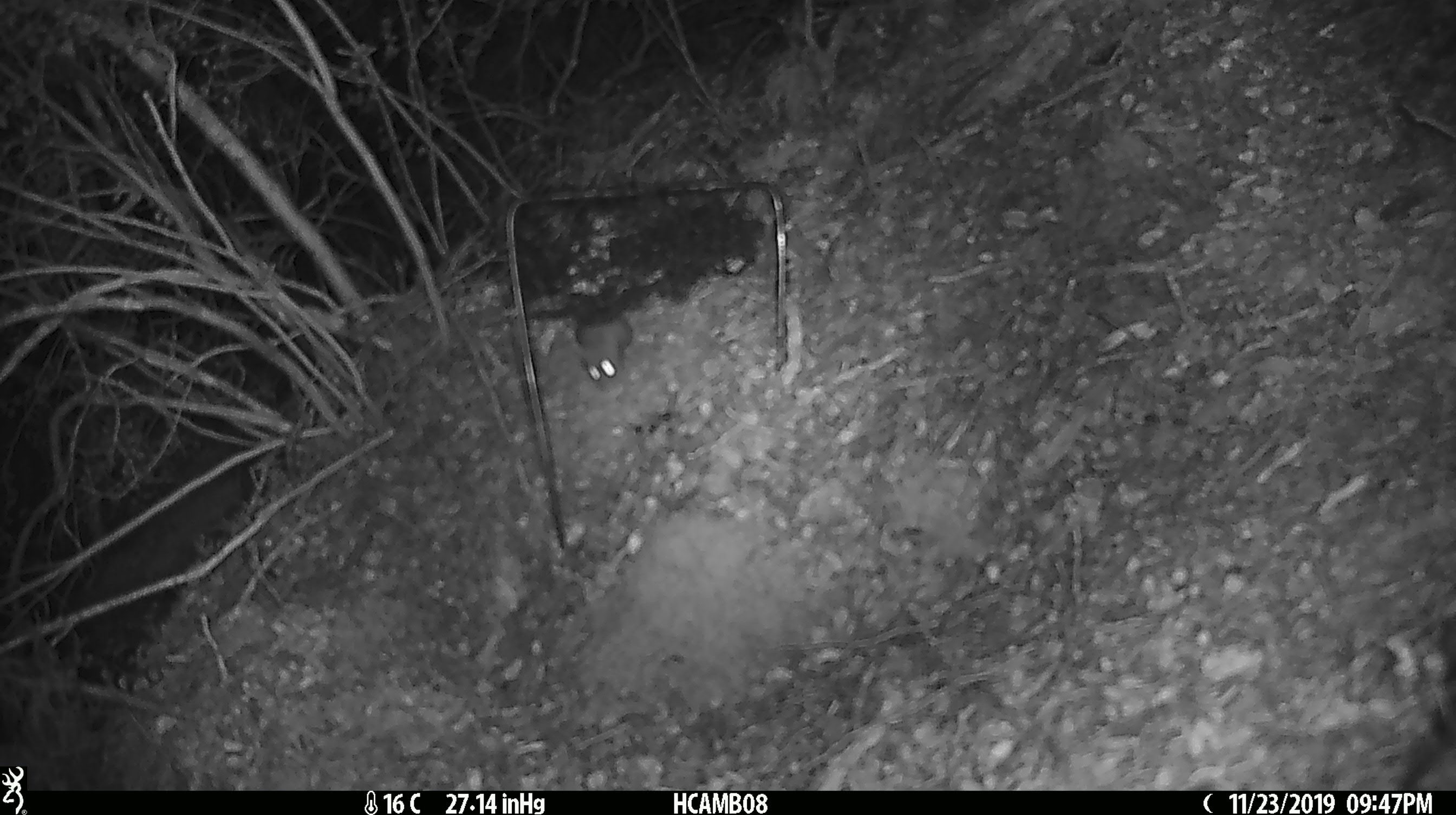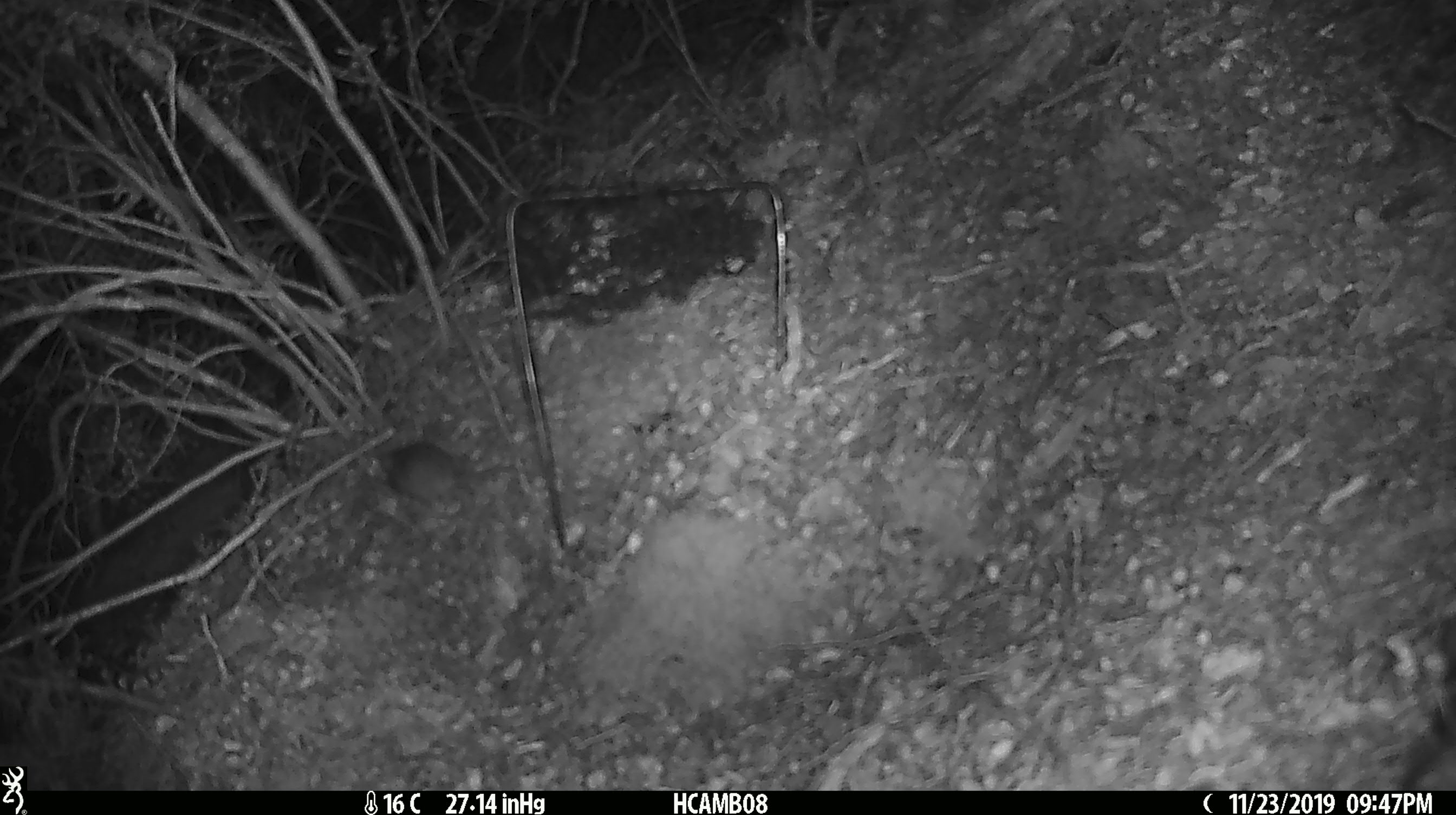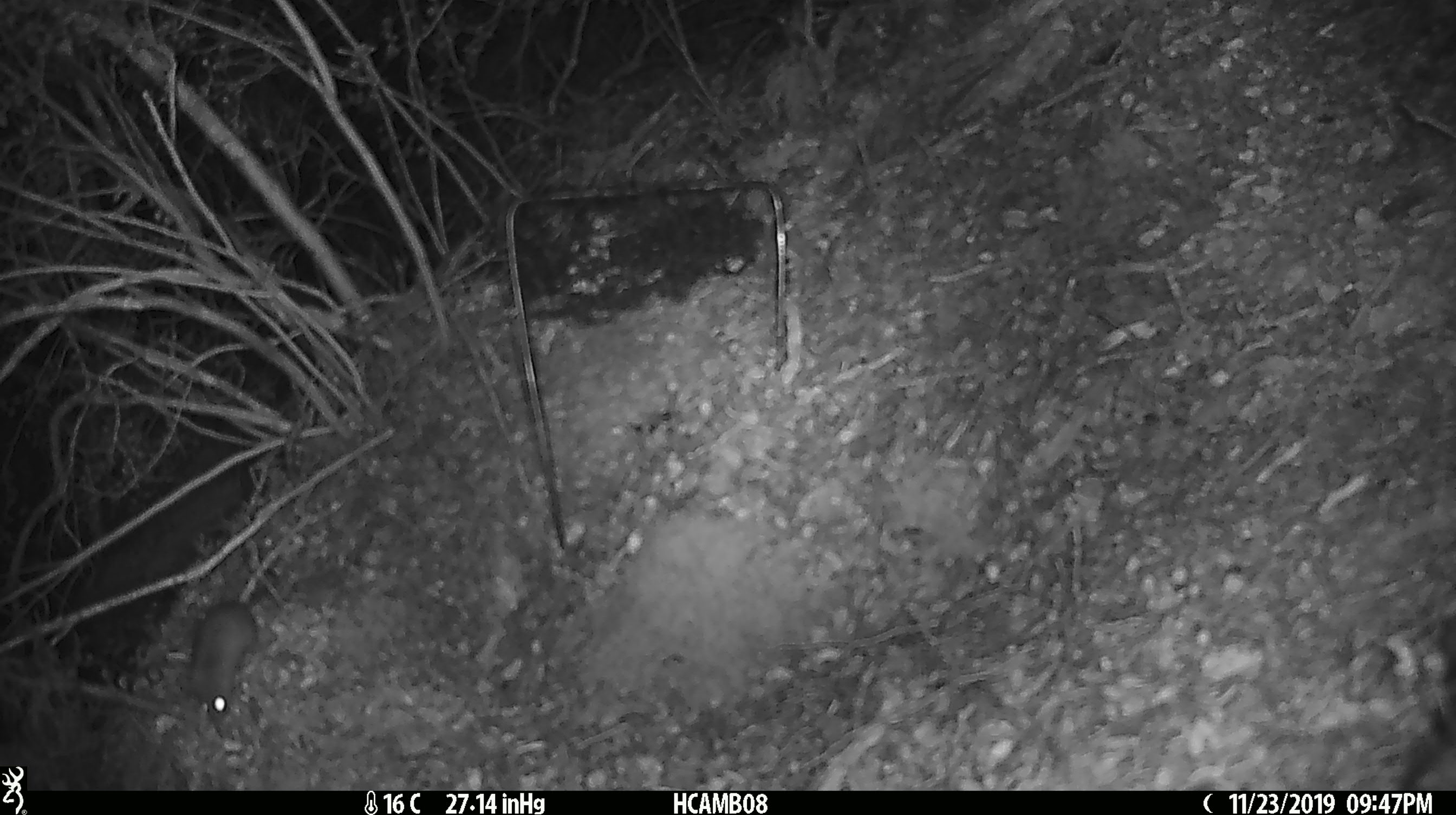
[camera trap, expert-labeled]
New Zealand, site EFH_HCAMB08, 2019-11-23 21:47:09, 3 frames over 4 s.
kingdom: Animalia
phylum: Chordata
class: Mammalia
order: Rodentia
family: Muridae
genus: Mus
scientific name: Mus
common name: mouse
Mouse (Mus).